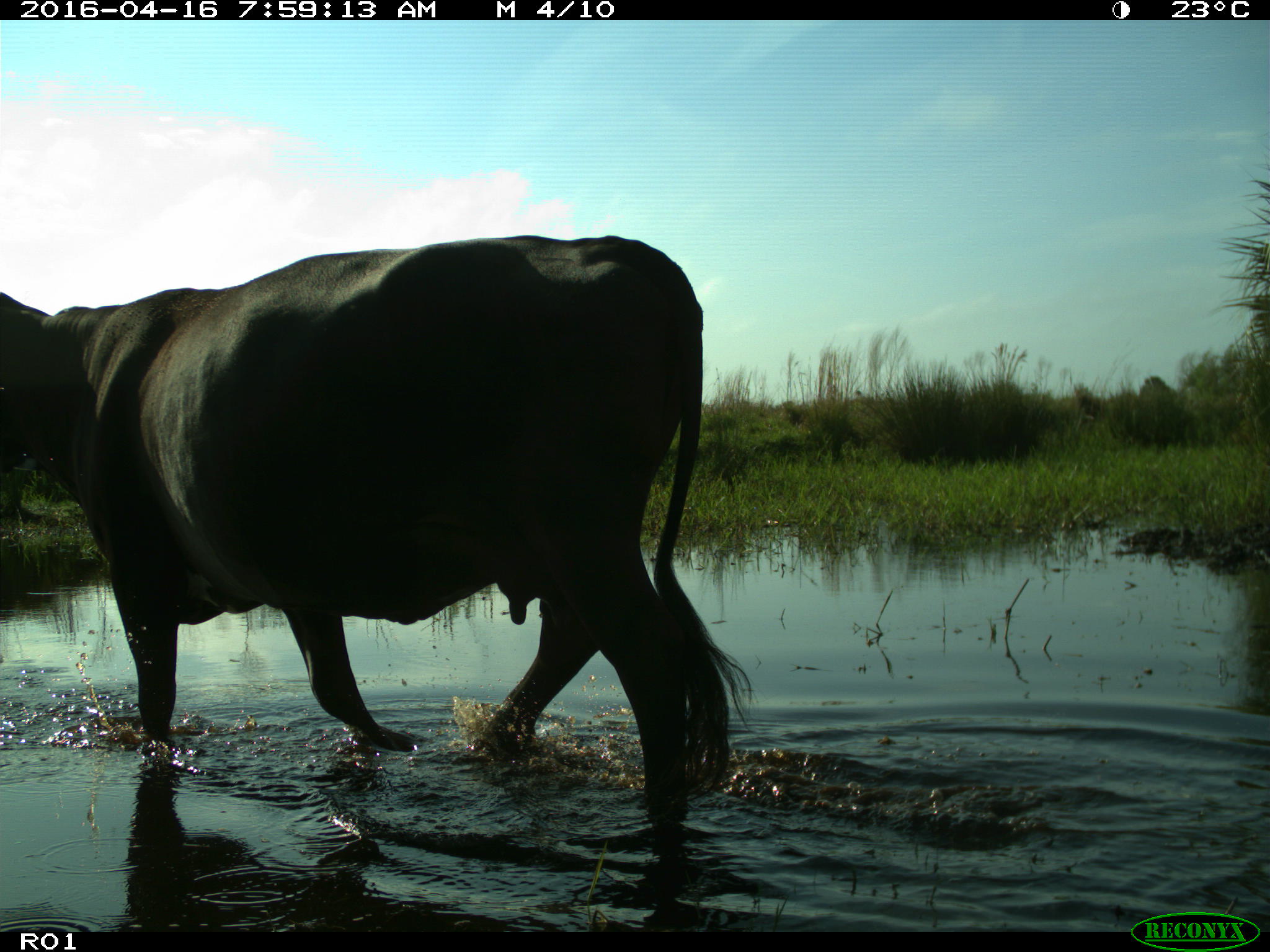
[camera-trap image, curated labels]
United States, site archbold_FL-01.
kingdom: Animalia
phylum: Chordata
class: Mammalia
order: Artiodactyla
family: Bovidae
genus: Bos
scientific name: Bos taurus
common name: domestic cow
Bos taurus (domestic cow).